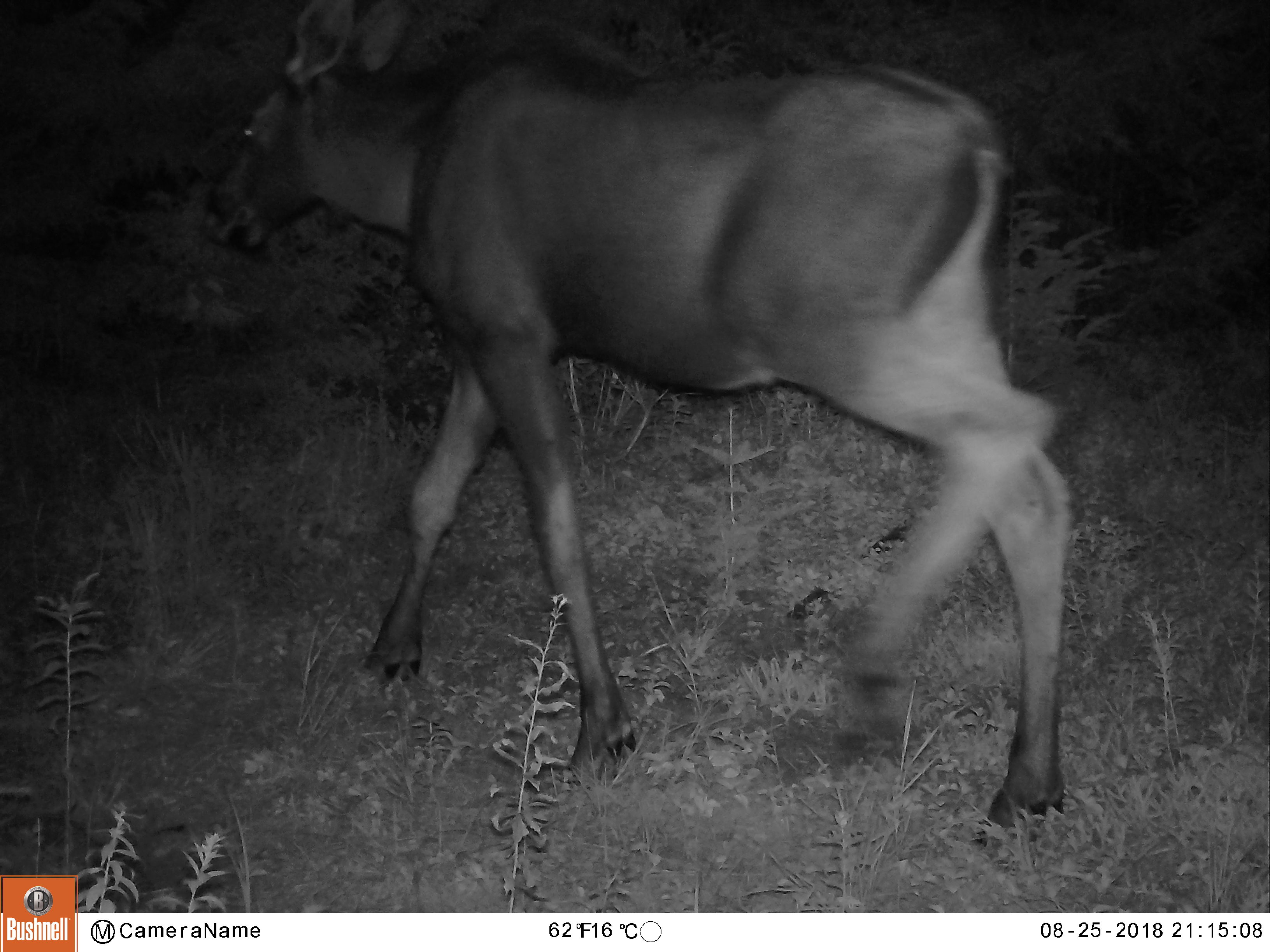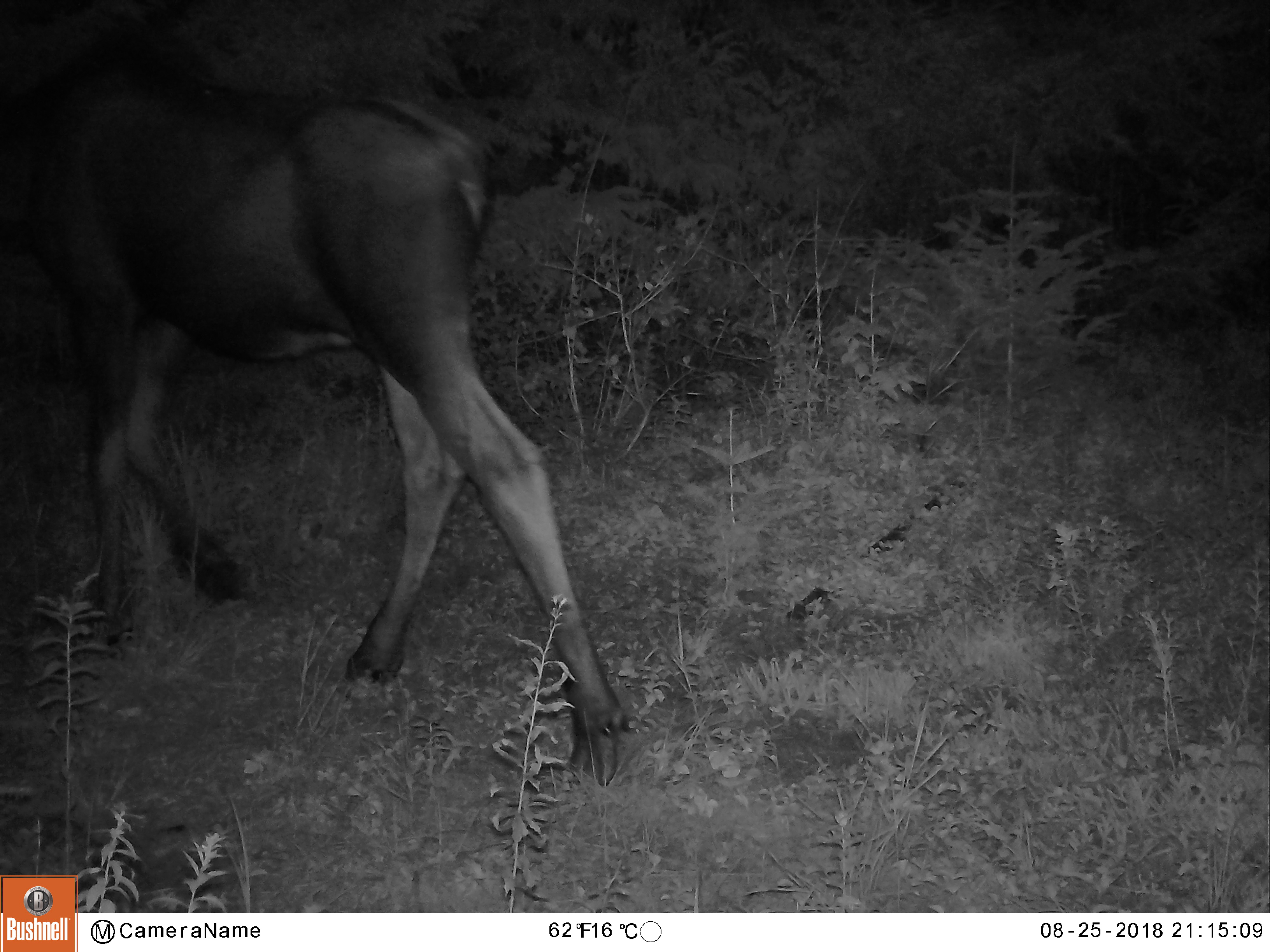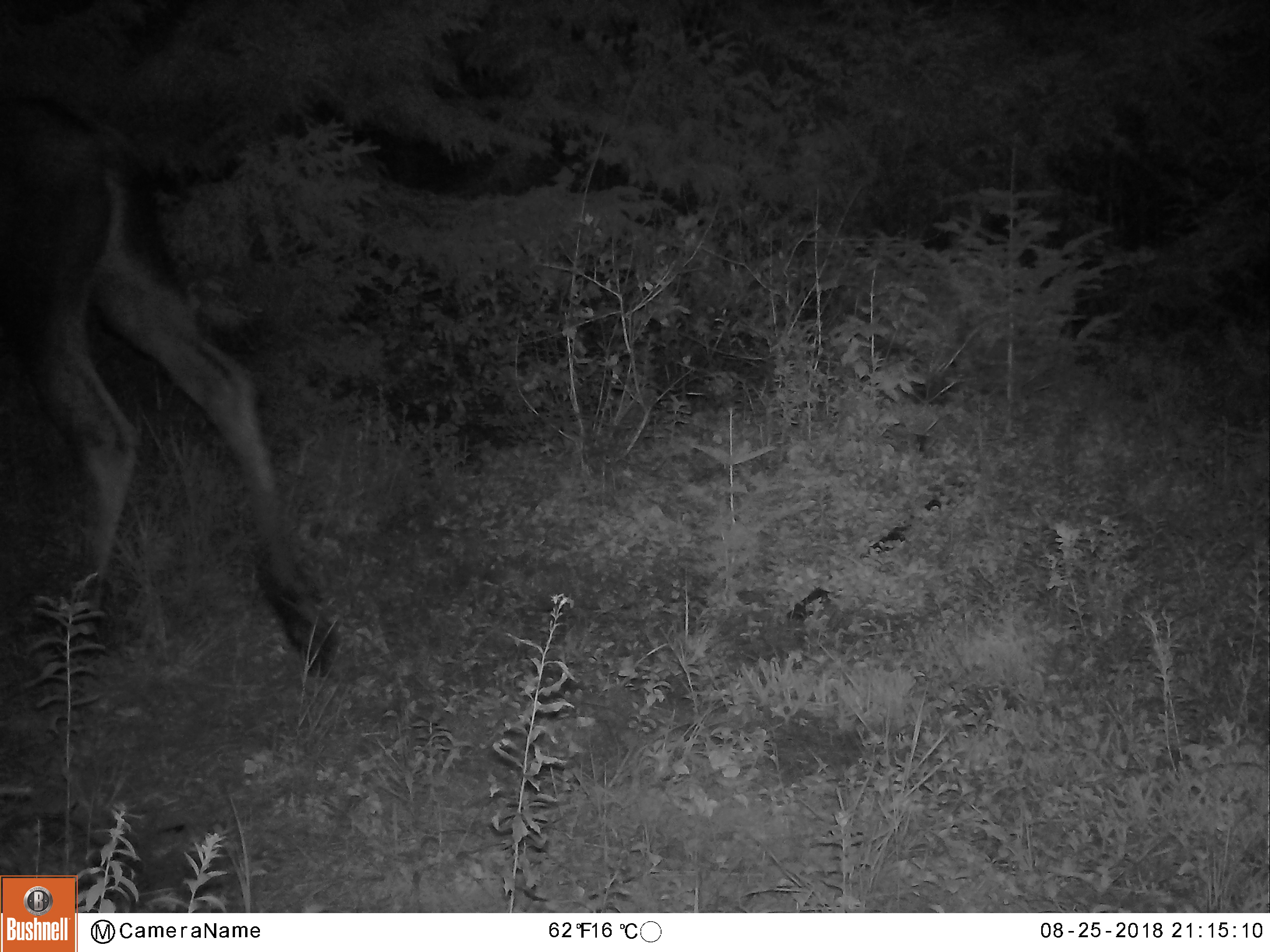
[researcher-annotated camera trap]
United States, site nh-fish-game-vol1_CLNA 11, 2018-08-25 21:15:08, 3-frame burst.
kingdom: Animalia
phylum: Chordata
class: Mammalia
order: Artiodactyla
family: Cervidae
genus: Alces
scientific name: Alces alces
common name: moose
Moose (Alces alces).